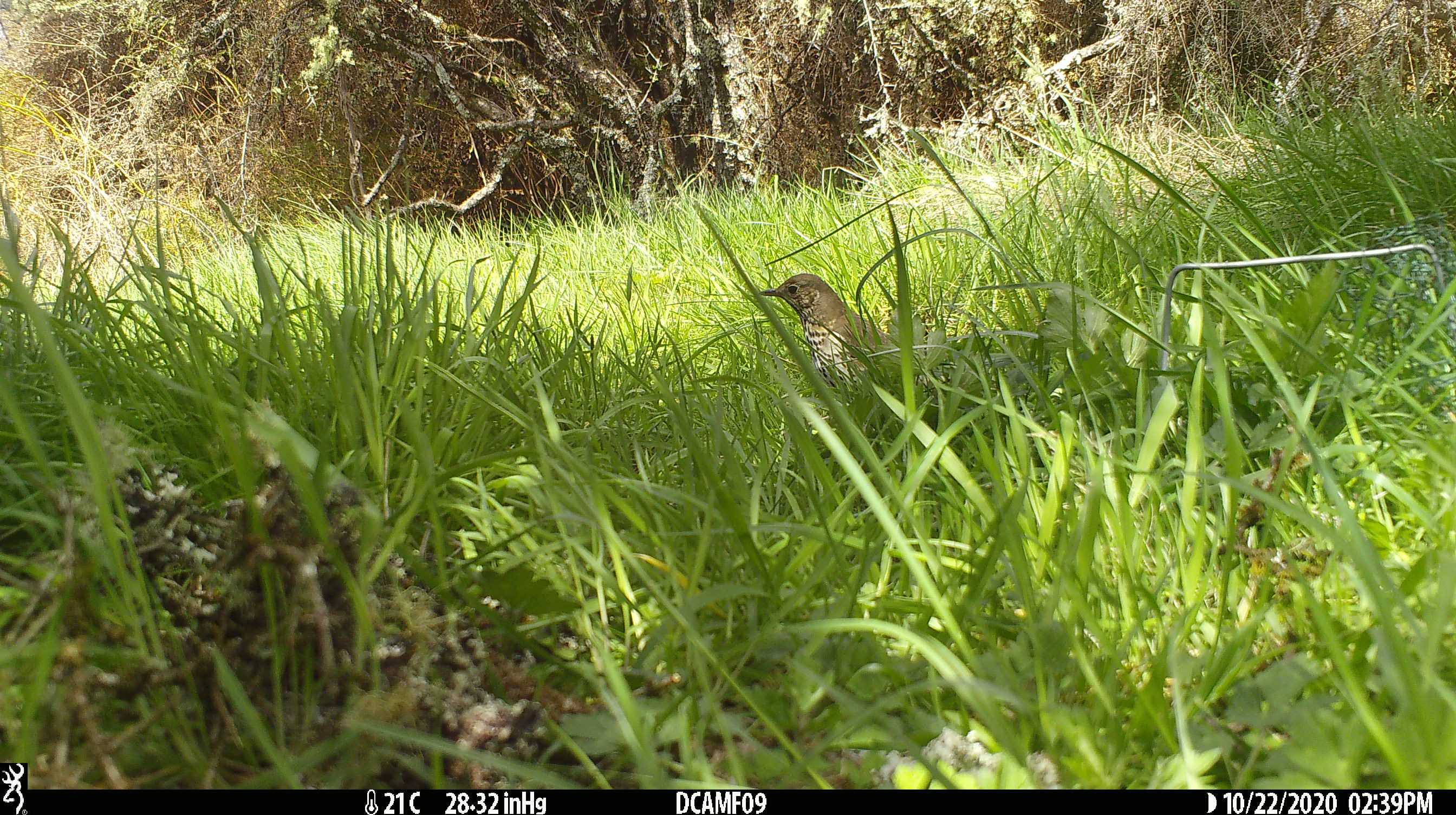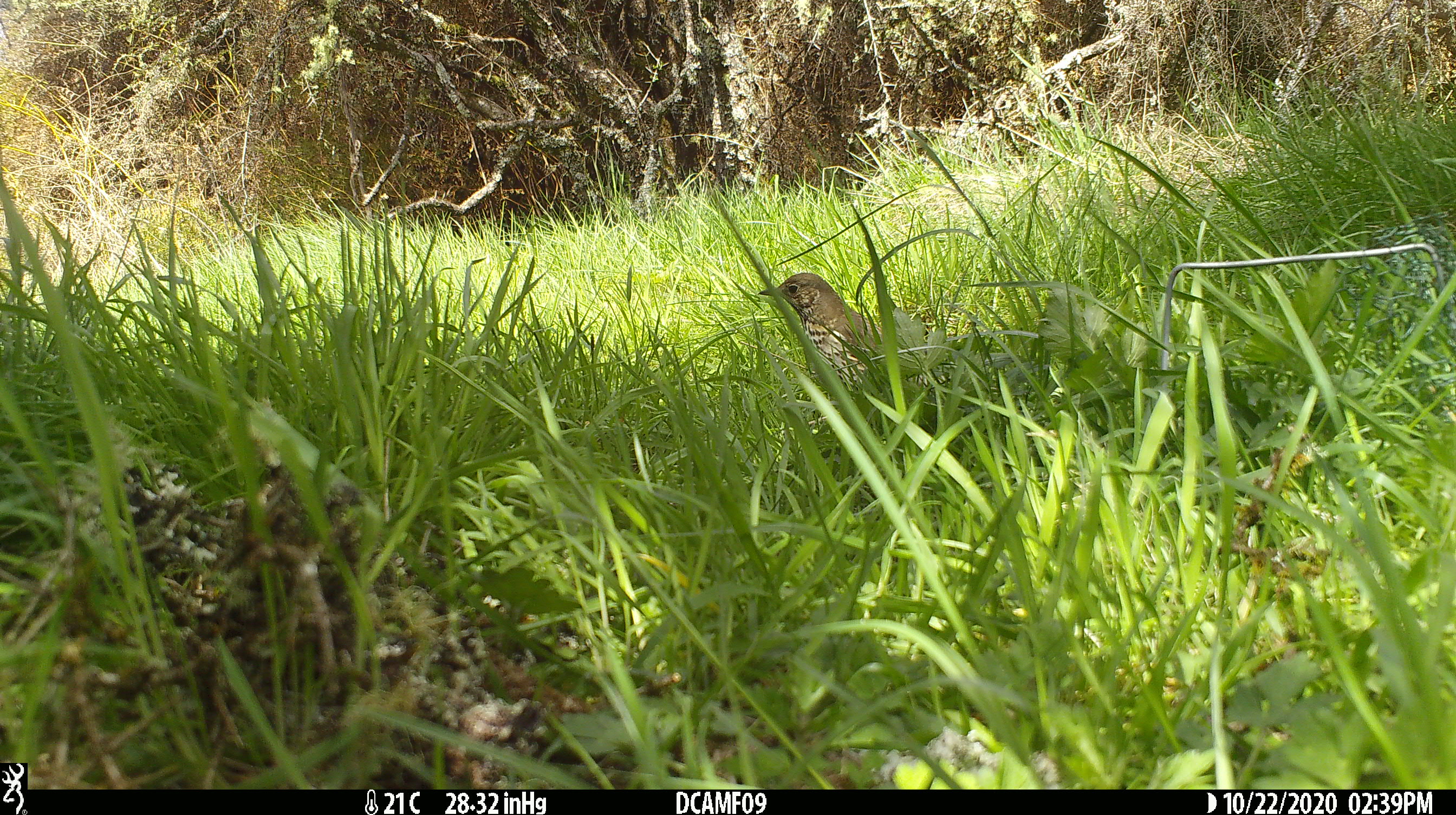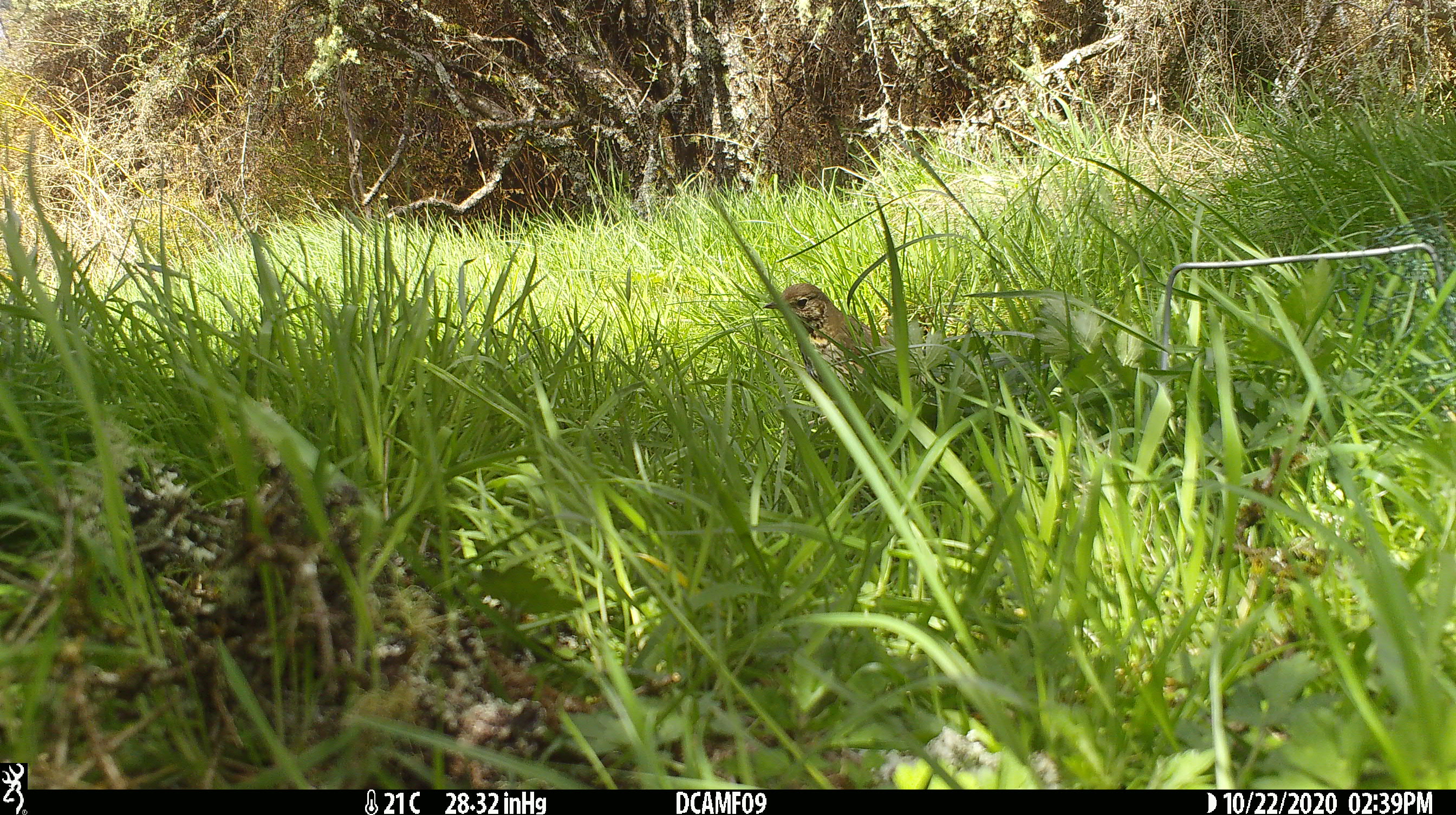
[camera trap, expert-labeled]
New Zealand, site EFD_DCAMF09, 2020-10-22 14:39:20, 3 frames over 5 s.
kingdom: Animalia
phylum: Chordata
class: Aves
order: Passeriformes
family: Turdidae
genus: Turdus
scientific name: Turdus philomelos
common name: song thrush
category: thrush